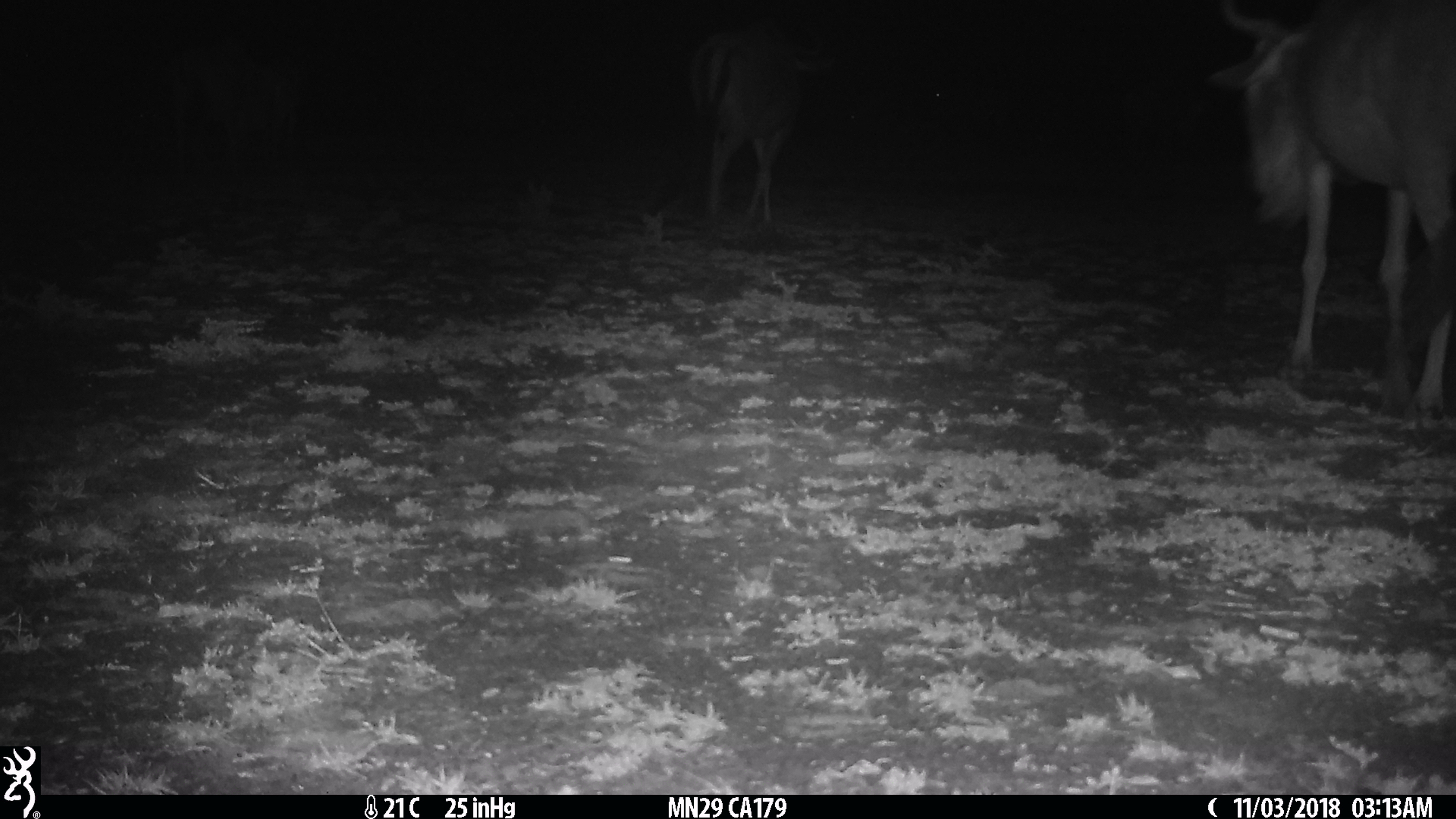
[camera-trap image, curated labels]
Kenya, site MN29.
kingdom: Animalia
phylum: Chordata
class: Mammalia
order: Artiodactyla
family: Bovidae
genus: Connochaetes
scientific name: Connochaetes taurinus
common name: blue wildebeest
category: wildebeest